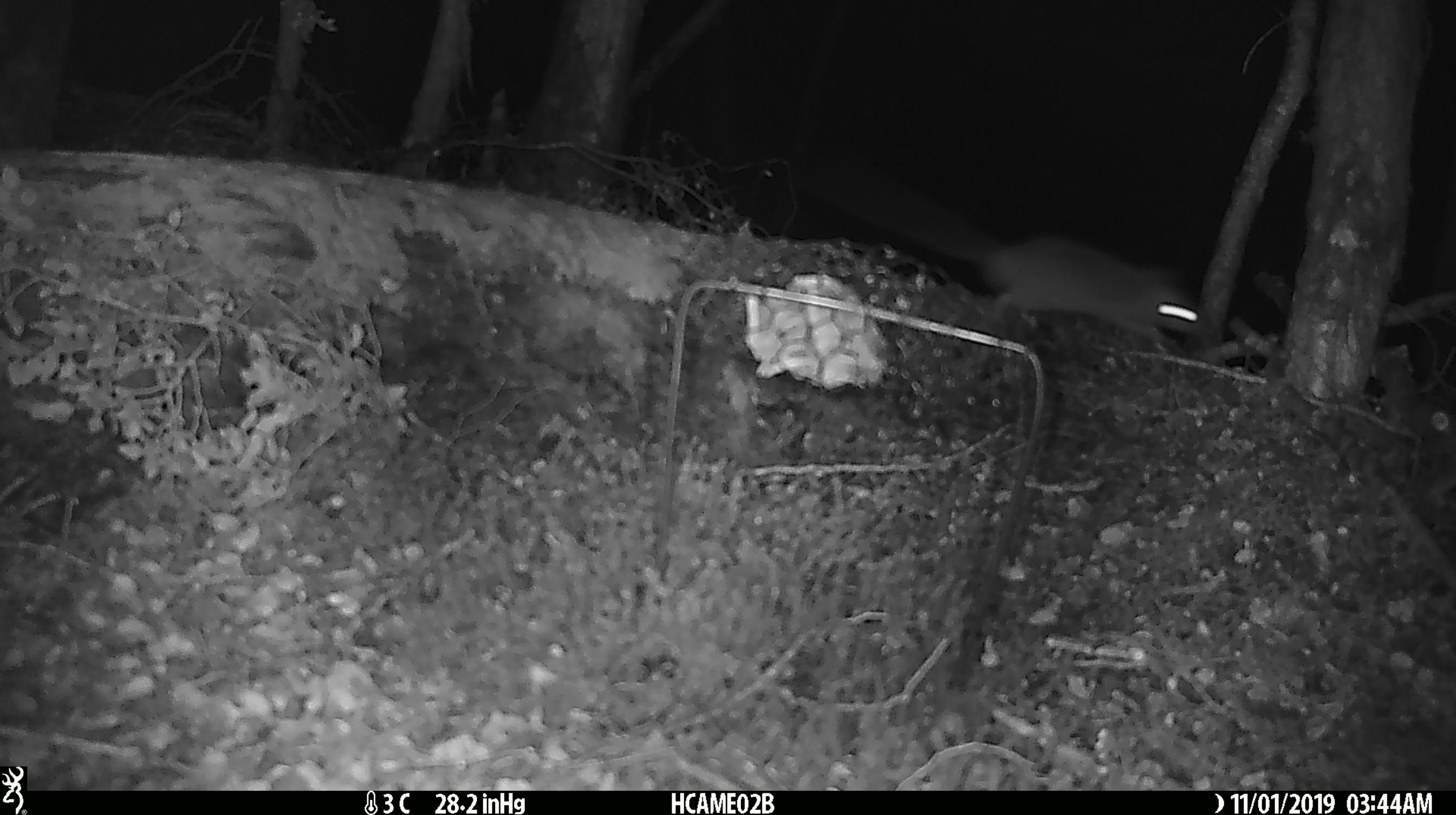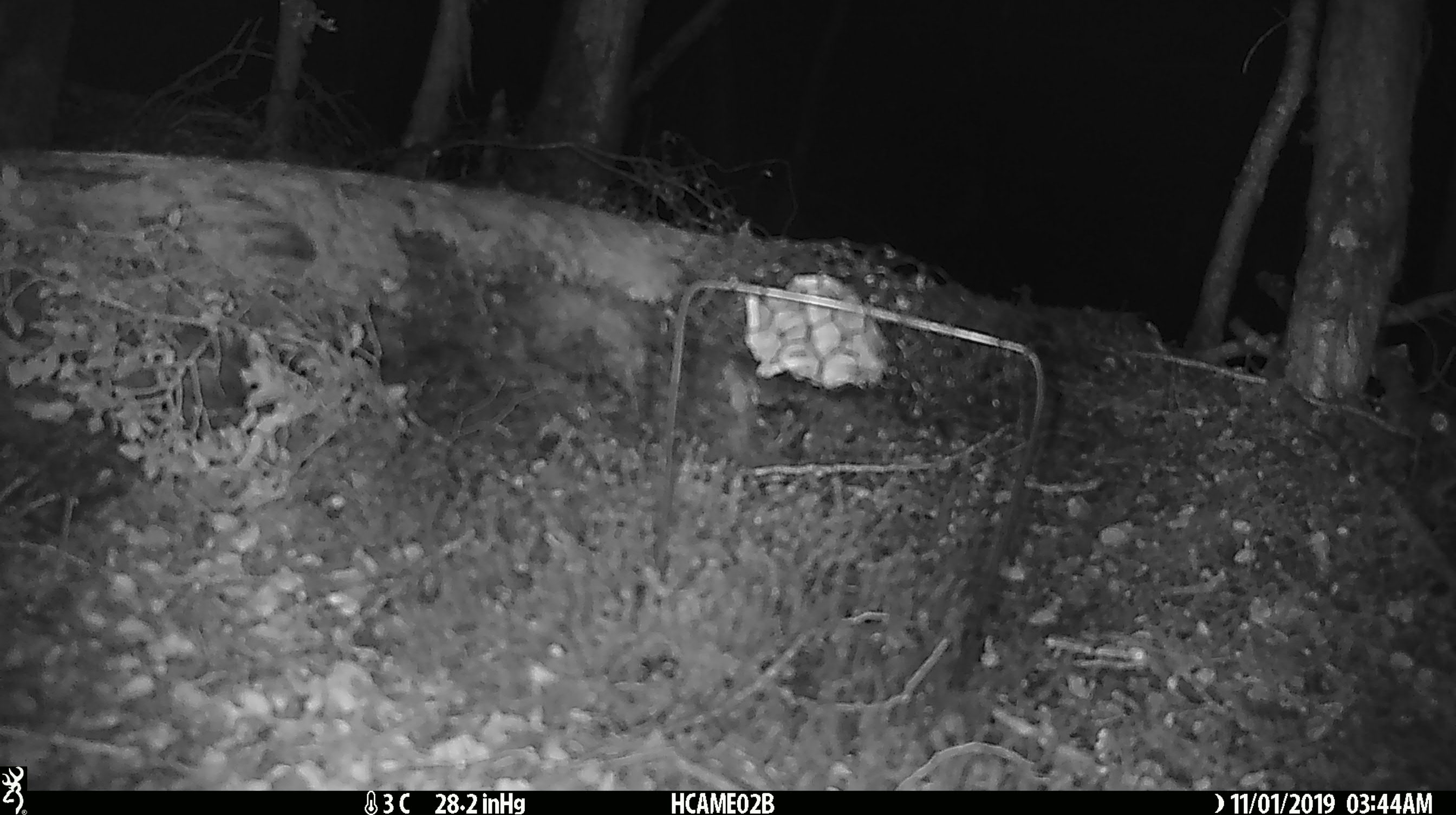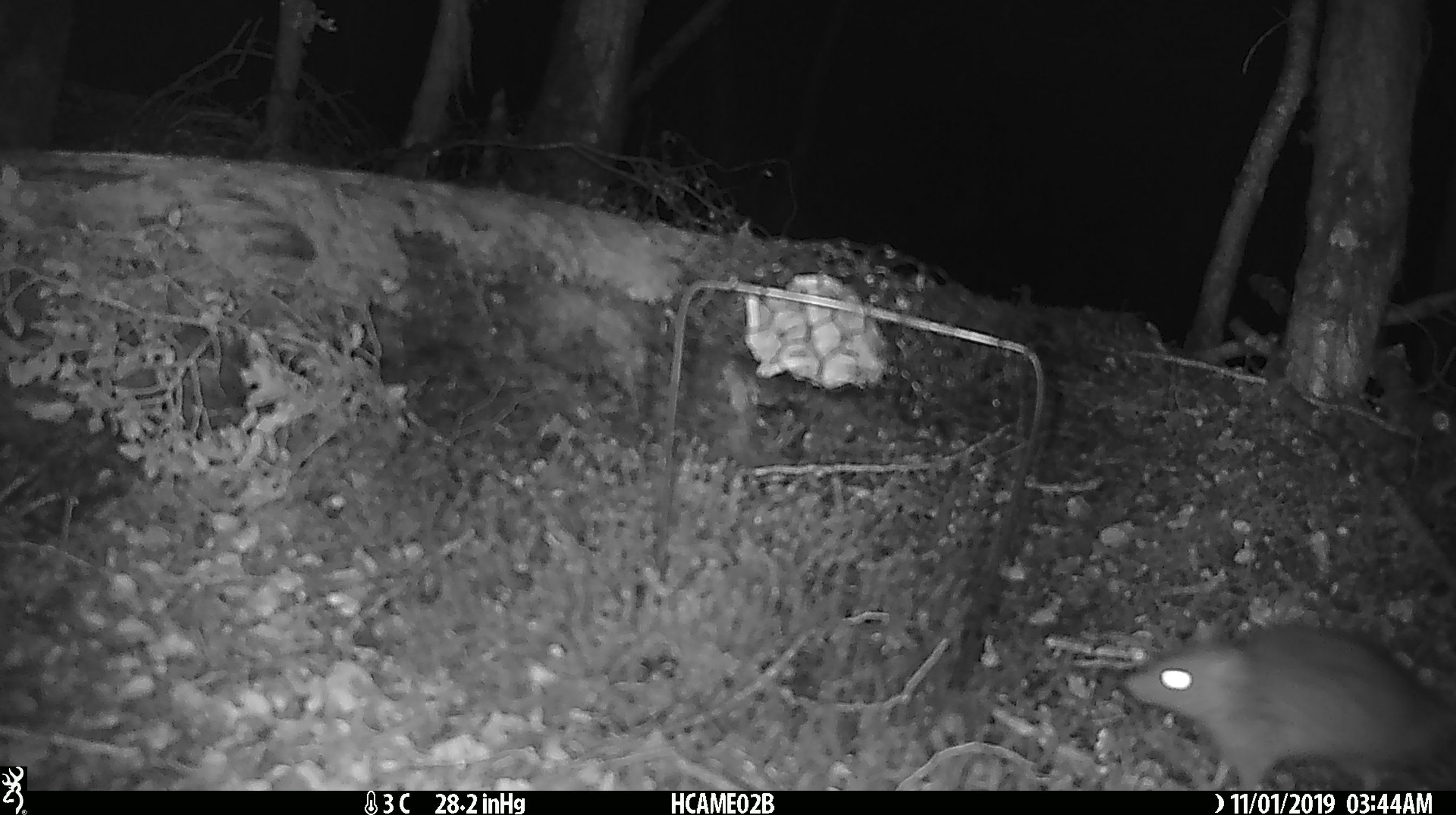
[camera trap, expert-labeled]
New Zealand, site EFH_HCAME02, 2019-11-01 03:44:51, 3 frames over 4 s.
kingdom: Animalia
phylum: Chordata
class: Mammalia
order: Rodentia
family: Muridae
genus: Mus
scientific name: Mus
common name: mouse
Mouse (Mus).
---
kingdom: Animalia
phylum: Chordata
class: Mammalia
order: Rodentia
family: Muridae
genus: Rattus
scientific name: Rattus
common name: rat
Rat (Rattus).